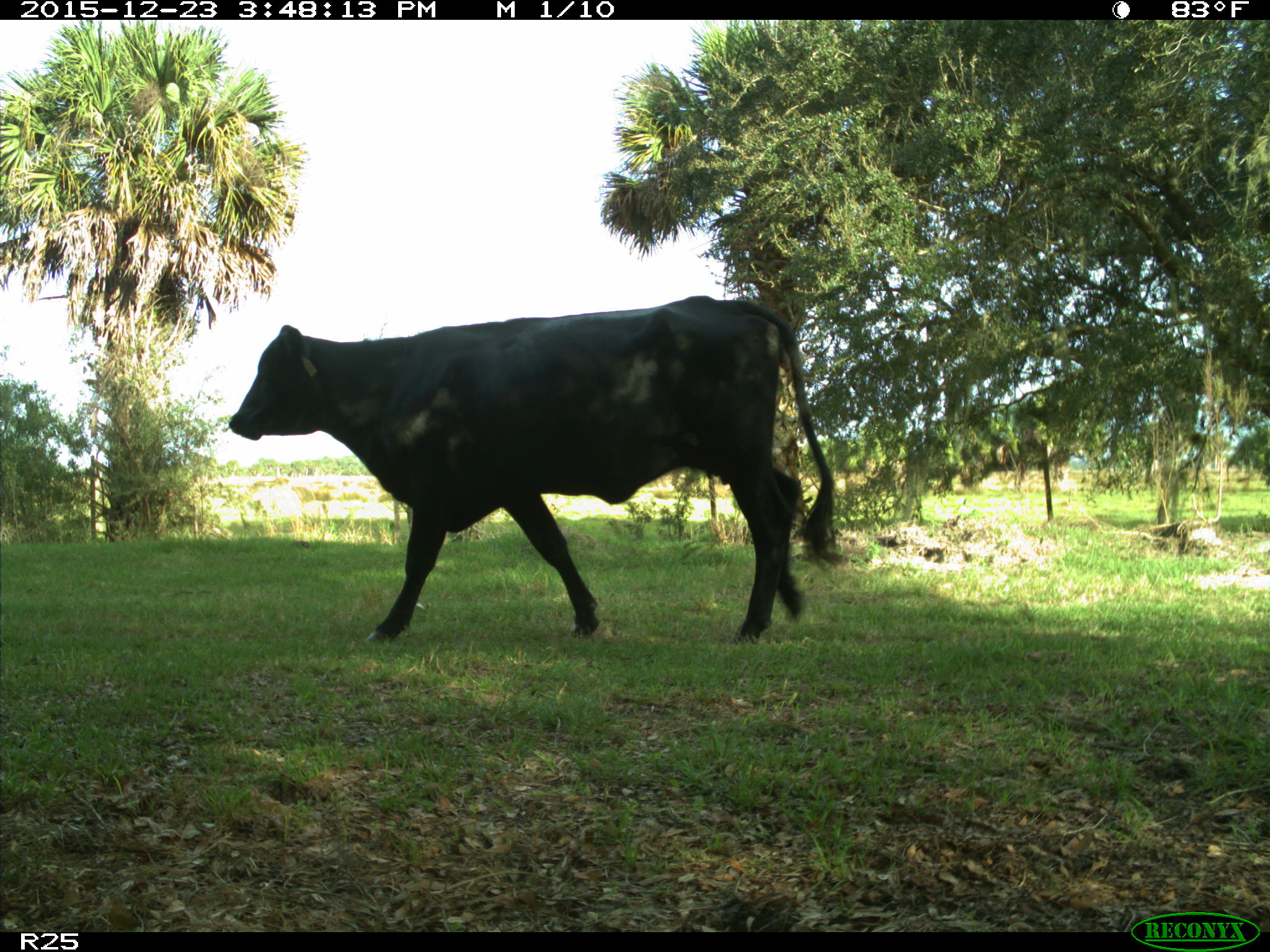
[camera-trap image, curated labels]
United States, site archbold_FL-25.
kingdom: Animalia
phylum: Chordata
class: Mammalia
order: Artiodactyla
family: Bovidae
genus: Bos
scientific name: Bos taurus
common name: domestic cow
Bos taurus (domestic cow).